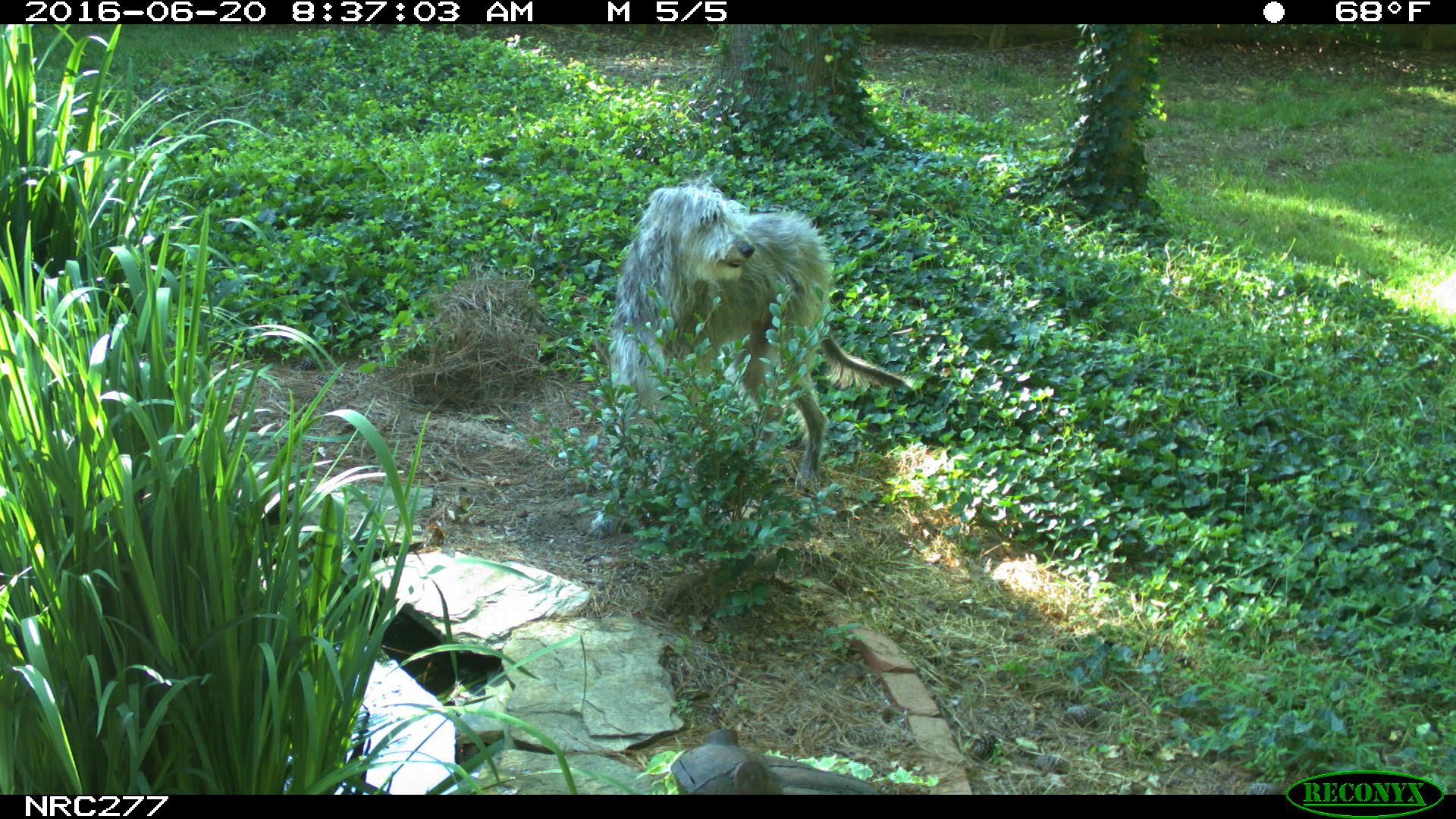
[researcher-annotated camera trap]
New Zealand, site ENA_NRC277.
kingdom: Animalia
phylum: Chordata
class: Mammalia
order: Carnivora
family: Canidae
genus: Canis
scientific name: Canis familiaris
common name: domestic dog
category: dog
Dog (domestic dog) (Canis familiaris).